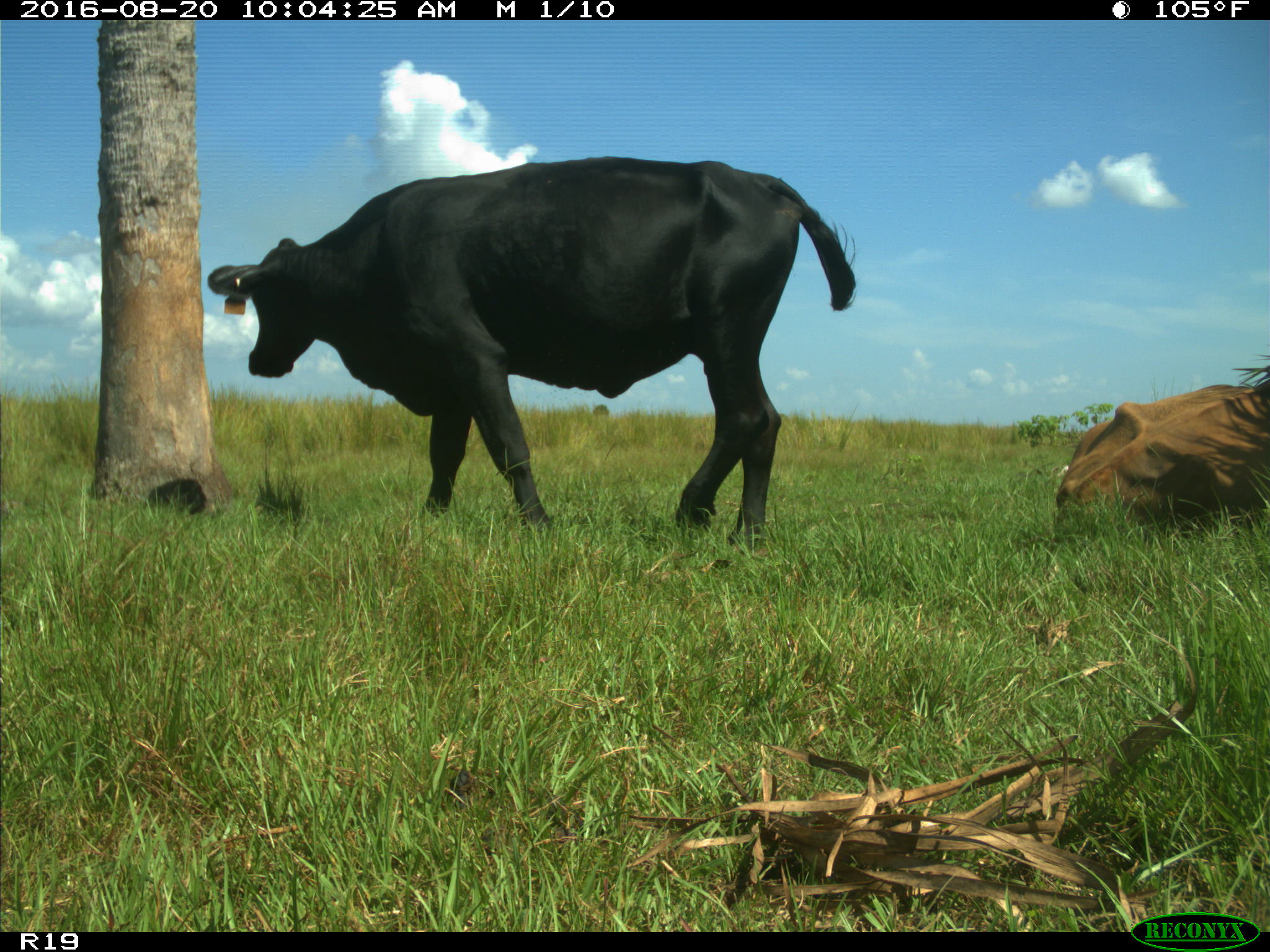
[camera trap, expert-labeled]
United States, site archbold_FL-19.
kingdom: Animalia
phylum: Chordata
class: Mammalia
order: Artiodactyla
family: Bovidae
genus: Bos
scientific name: Bos taurus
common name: domestic cow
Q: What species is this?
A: Bos taurus (domestic cow).